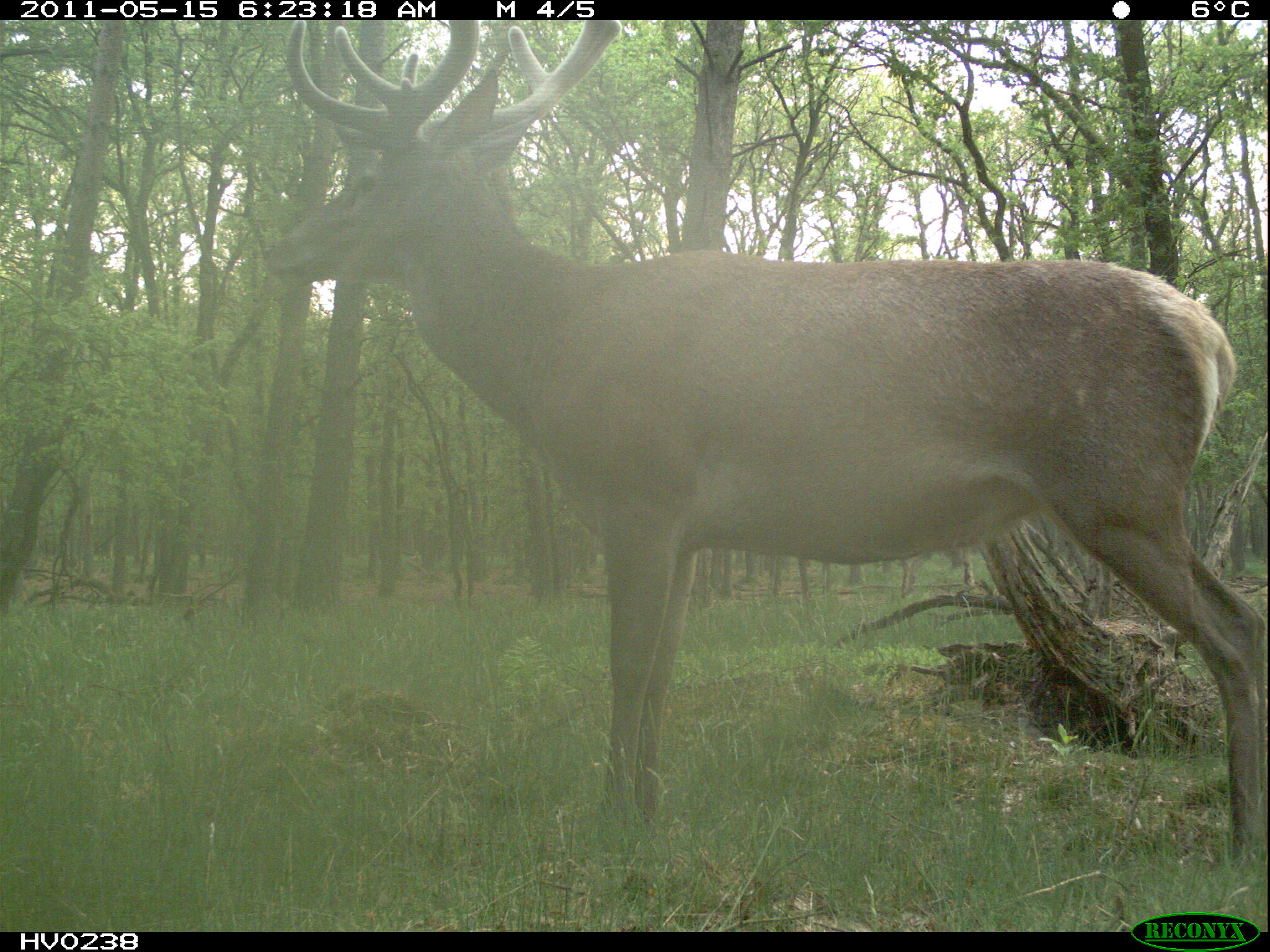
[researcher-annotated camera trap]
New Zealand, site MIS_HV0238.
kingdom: Animalia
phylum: Chordata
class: Mammalia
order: Artiodactyla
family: Cervidae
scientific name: Cervidae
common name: deer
Deer (Cervidae).